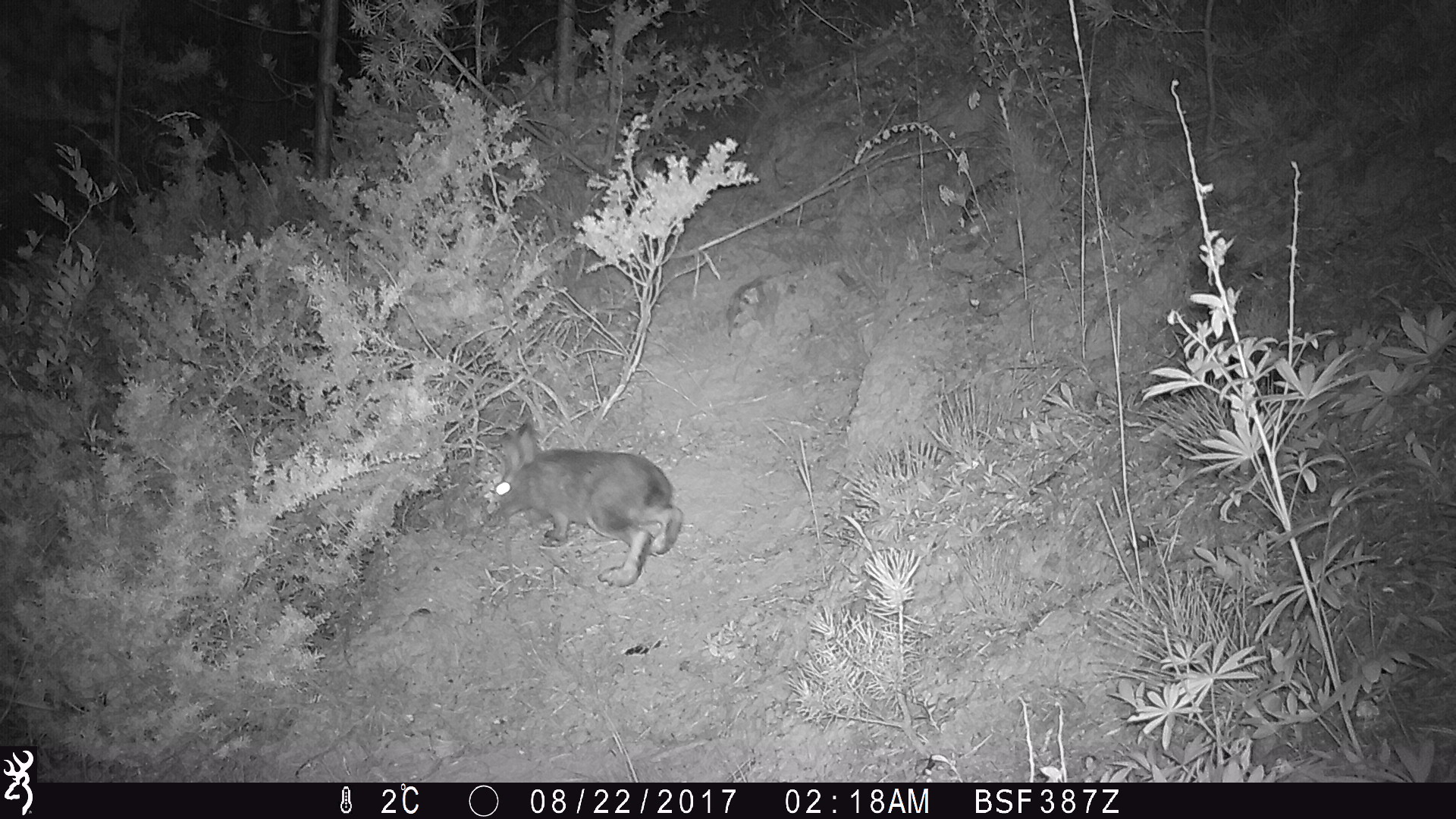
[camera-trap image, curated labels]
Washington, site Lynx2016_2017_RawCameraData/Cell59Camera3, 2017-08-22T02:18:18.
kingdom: Animalia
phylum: Chordata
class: Mammalia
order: Lagomorpha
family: Leporidae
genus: Lepus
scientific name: Lepus americanus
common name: snowshoe hare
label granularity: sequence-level